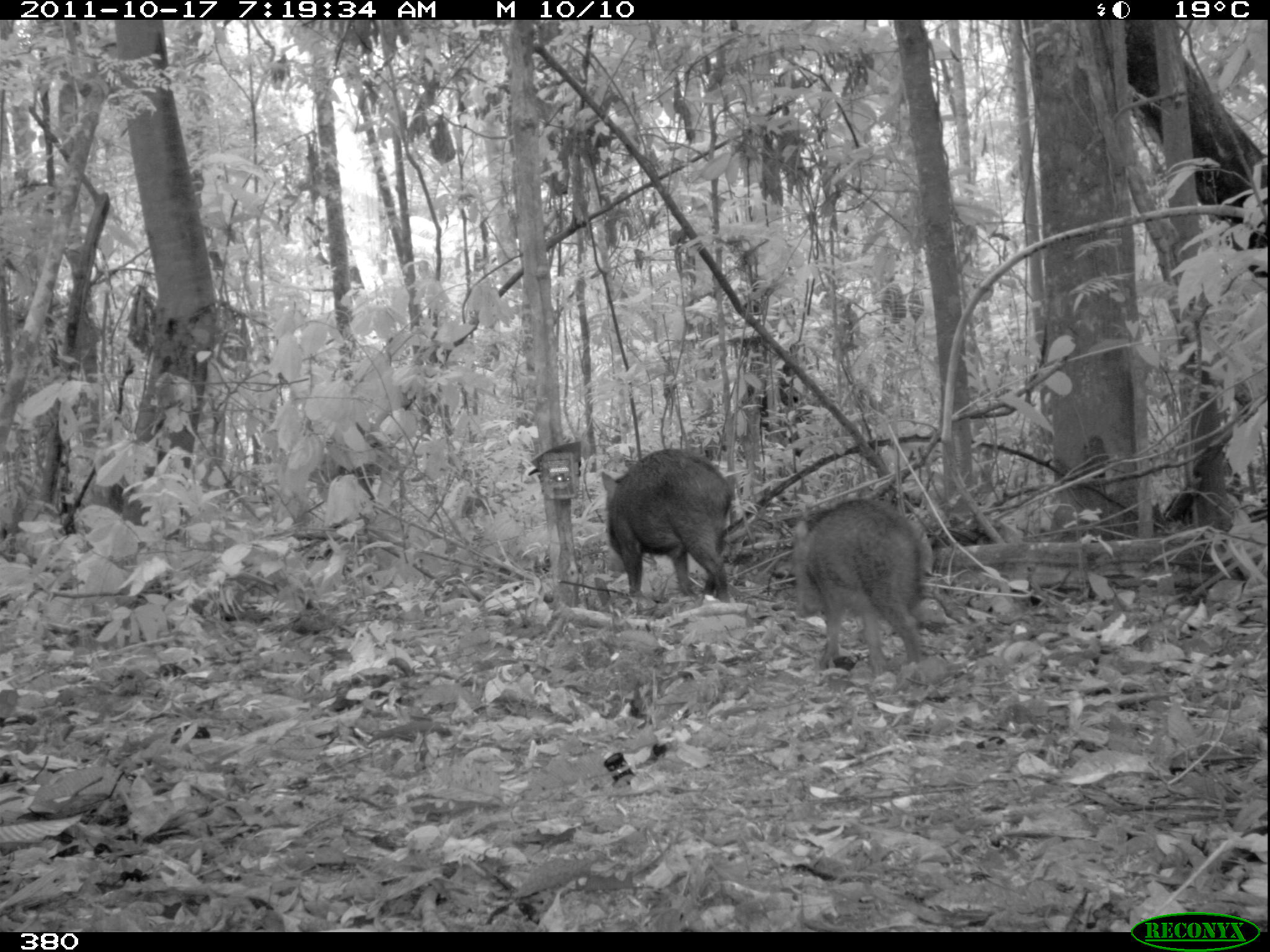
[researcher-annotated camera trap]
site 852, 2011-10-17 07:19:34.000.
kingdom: Animalia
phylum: Chordata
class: Mammalia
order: Artiodactyla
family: Tayassuidae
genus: Tayassu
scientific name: Tayassu pecari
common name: white-lipped peccary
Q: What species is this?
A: Tayassu pecari (white-lipped peccary).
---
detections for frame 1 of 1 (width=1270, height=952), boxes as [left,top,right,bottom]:
tayassu pecari: [791,499,934,671]; [601,447,735,603]